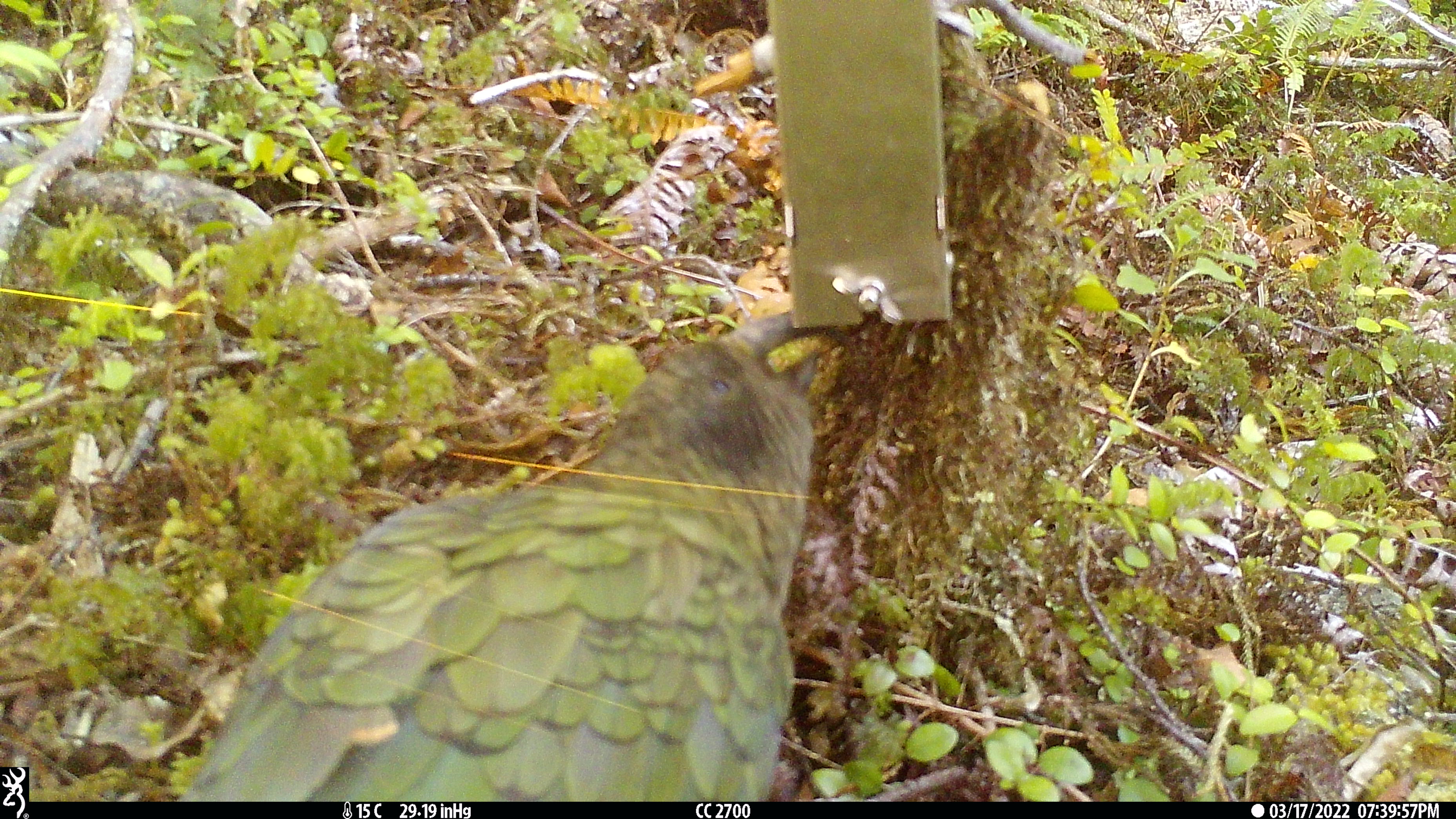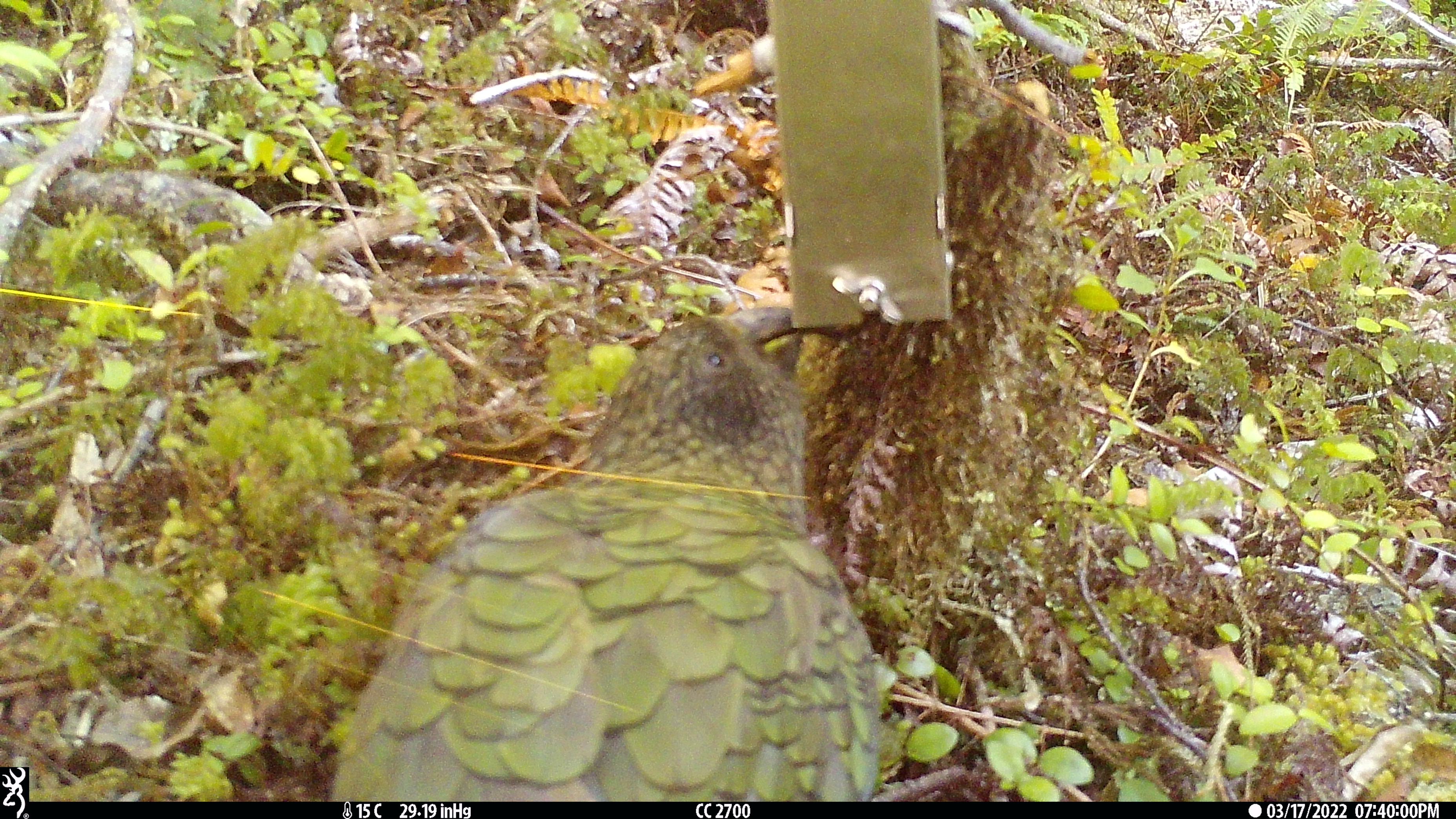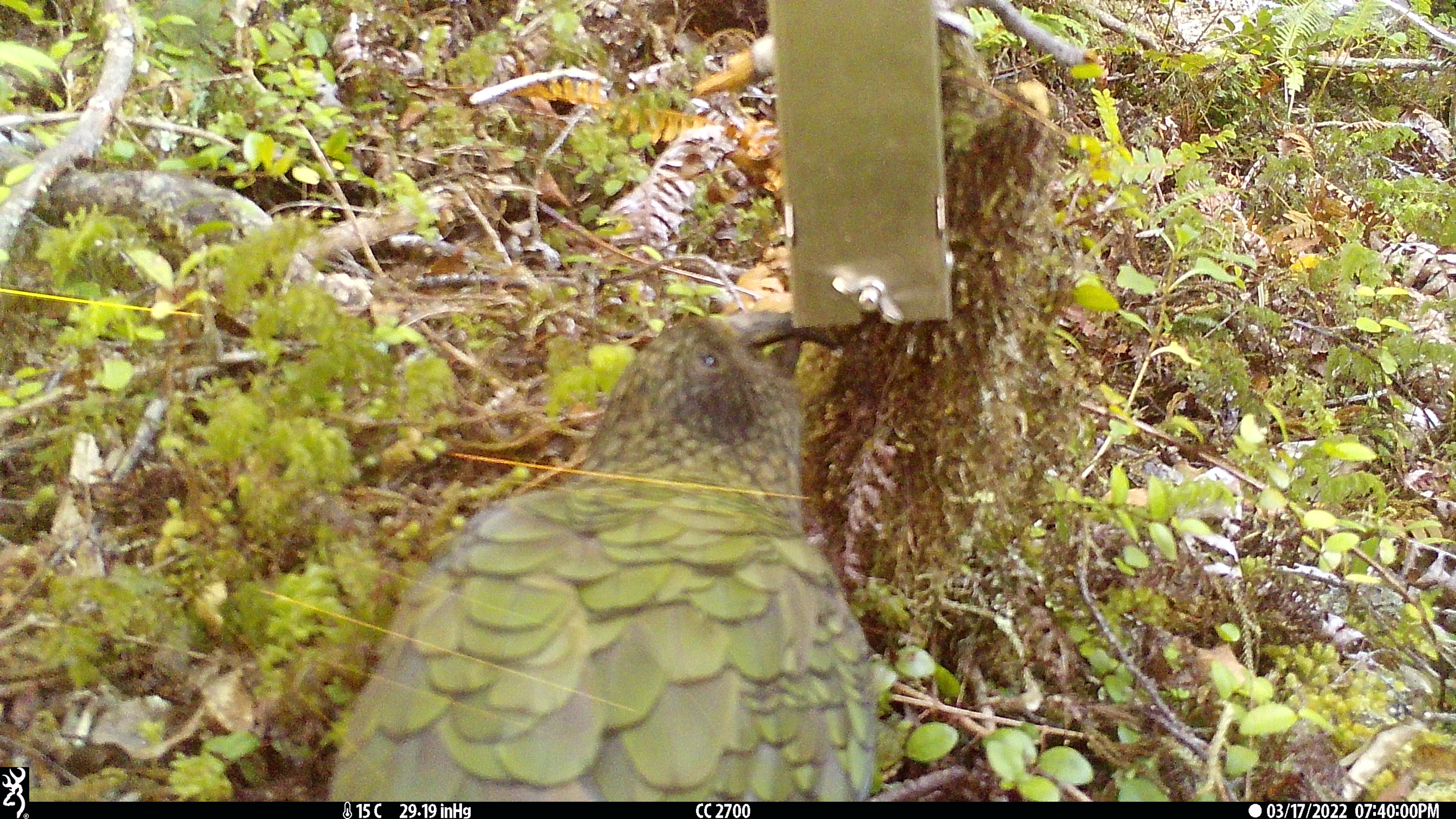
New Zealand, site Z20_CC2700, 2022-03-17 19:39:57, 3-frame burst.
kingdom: Animalia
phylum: Chordata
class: Aves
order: Psittaciformes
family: Strigopidae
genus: Nestor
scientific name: Nestor notabilis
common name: kea